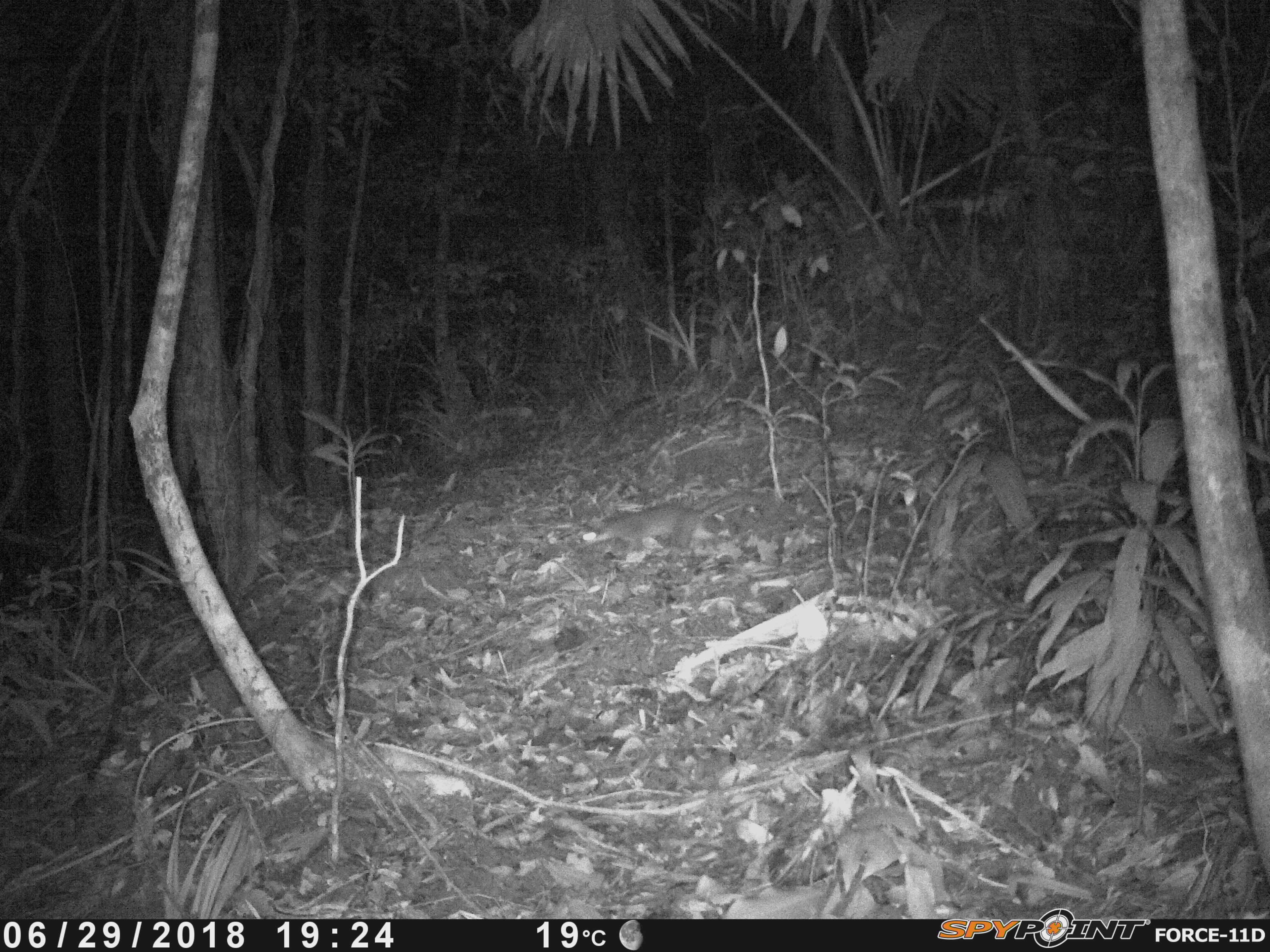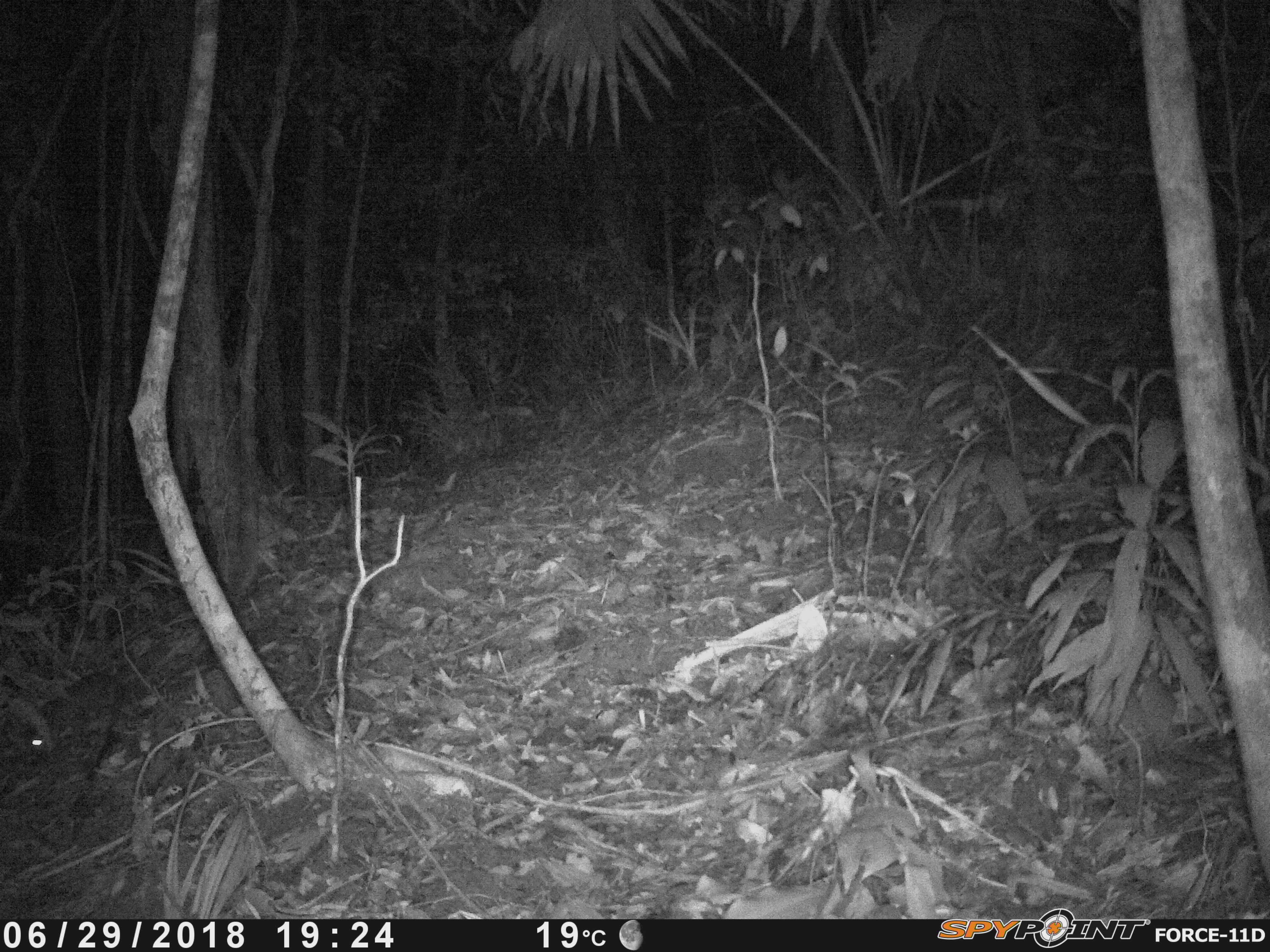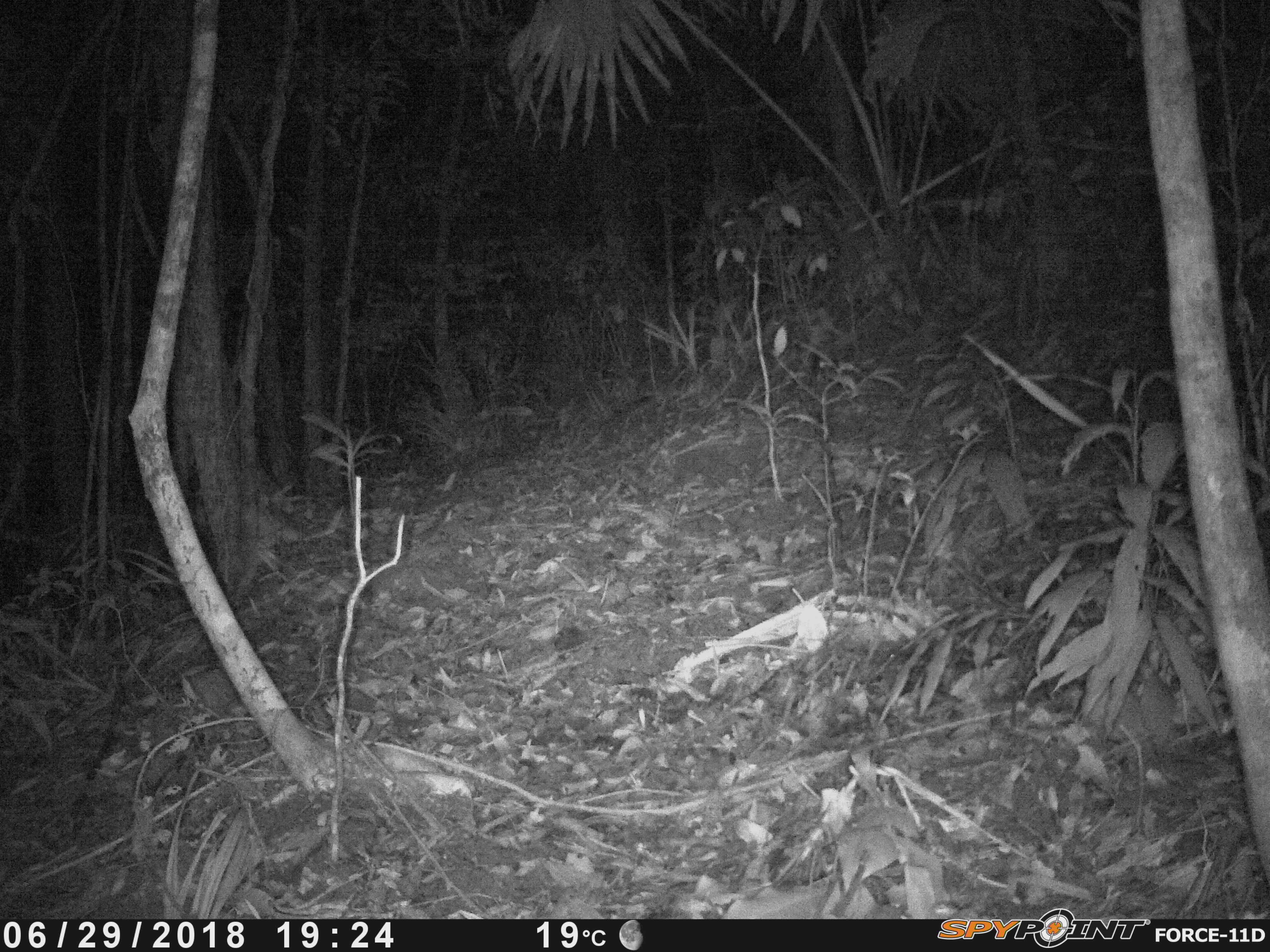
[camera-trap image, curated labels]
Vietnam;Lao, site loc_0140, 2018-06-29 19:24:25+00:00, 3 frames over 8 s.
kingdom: Animalia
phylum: Chordata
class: Mammalia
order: Carnivora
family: Mustelidae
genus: Melogale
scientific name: Melogale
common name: ferret badger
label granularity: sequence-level